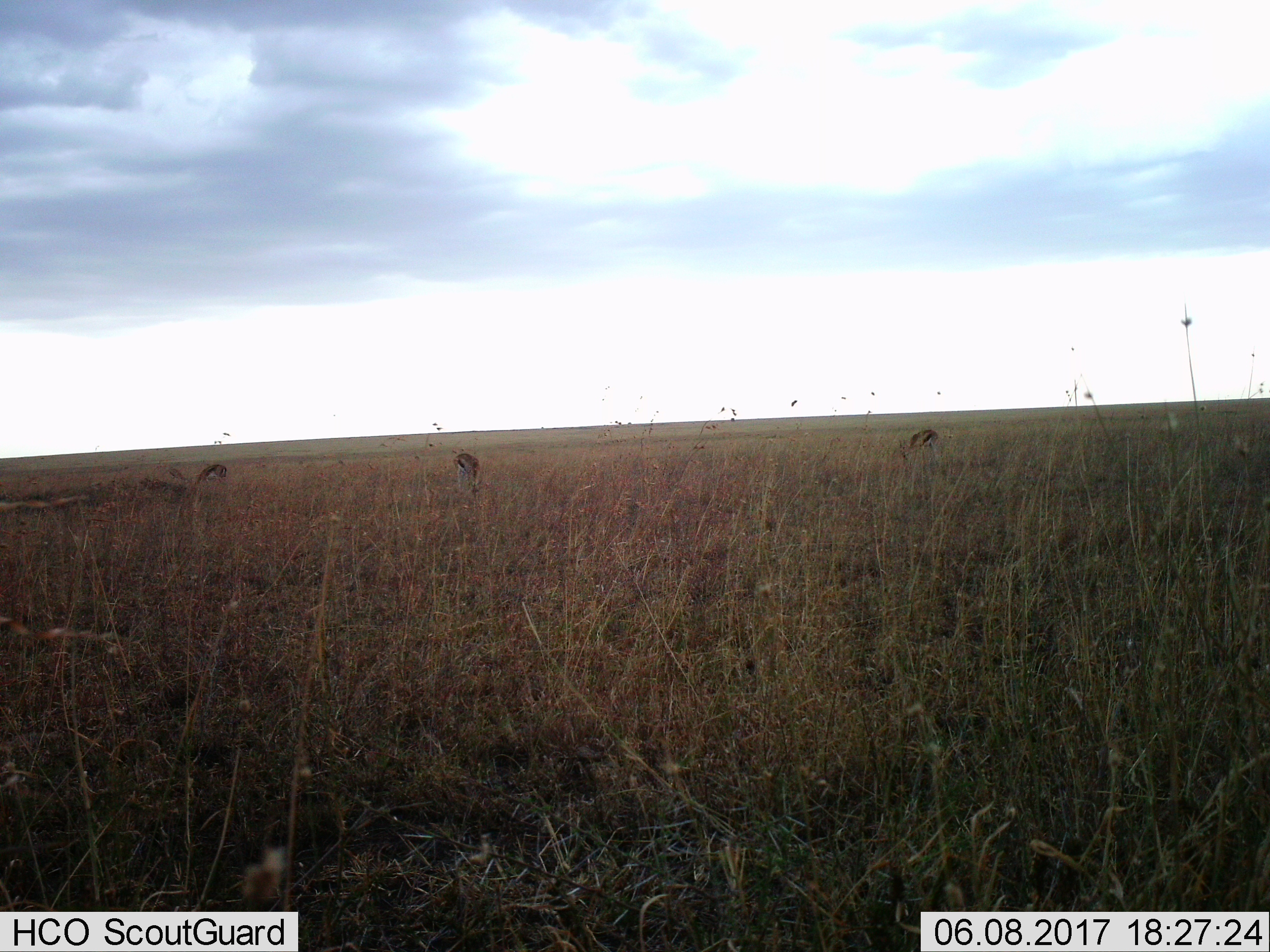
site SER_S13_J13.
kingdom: Animalia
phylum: Chordata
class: Mammalia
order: Artiodactyla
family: Bovidae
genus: Eudorcas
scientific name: Eudorcas thomsonii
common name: thomson's gazelle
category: gazellethomsons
Gazellethomsons (thomson's gazelle) (Eudorcas thomsonii), count 3. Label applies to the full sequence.